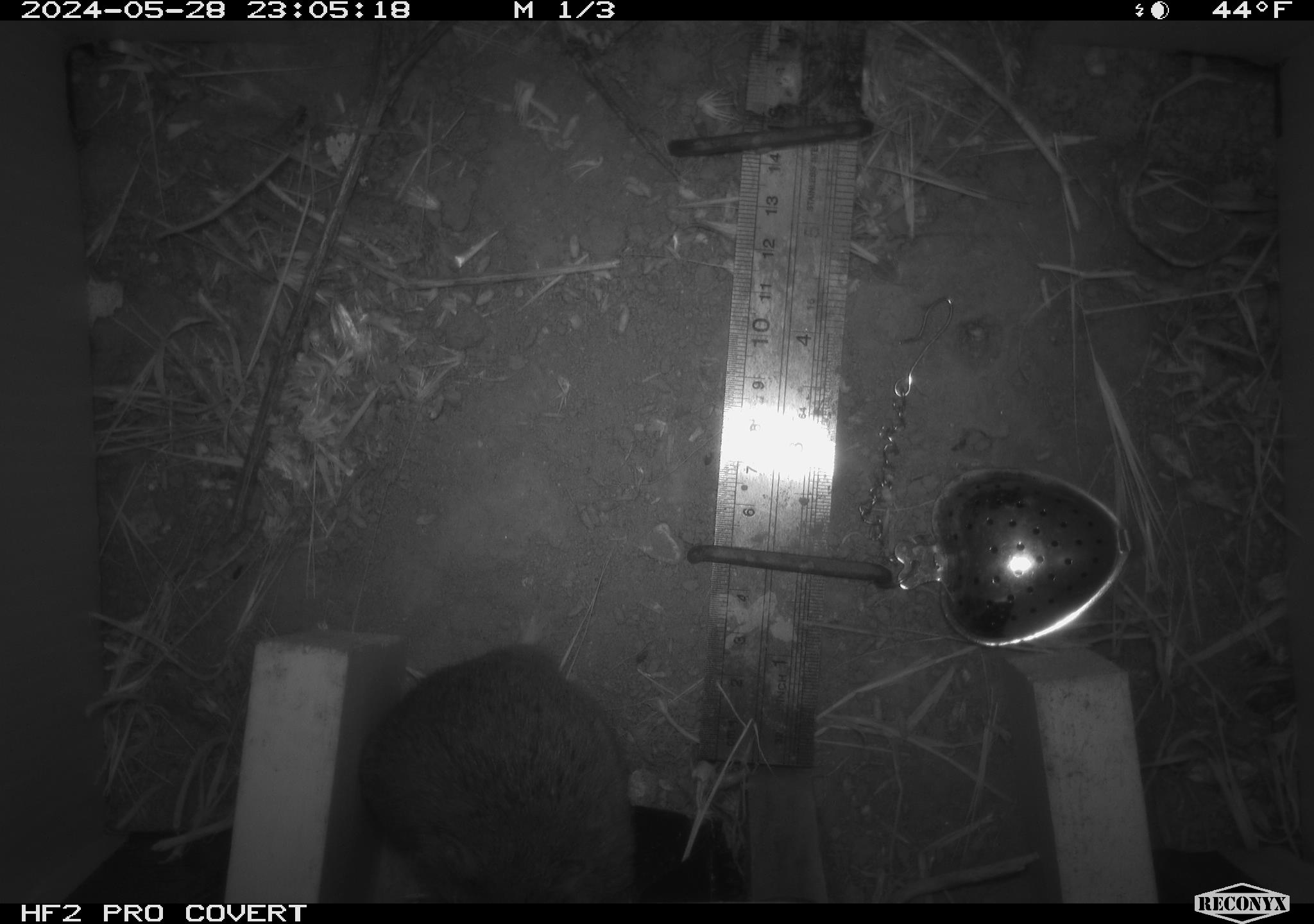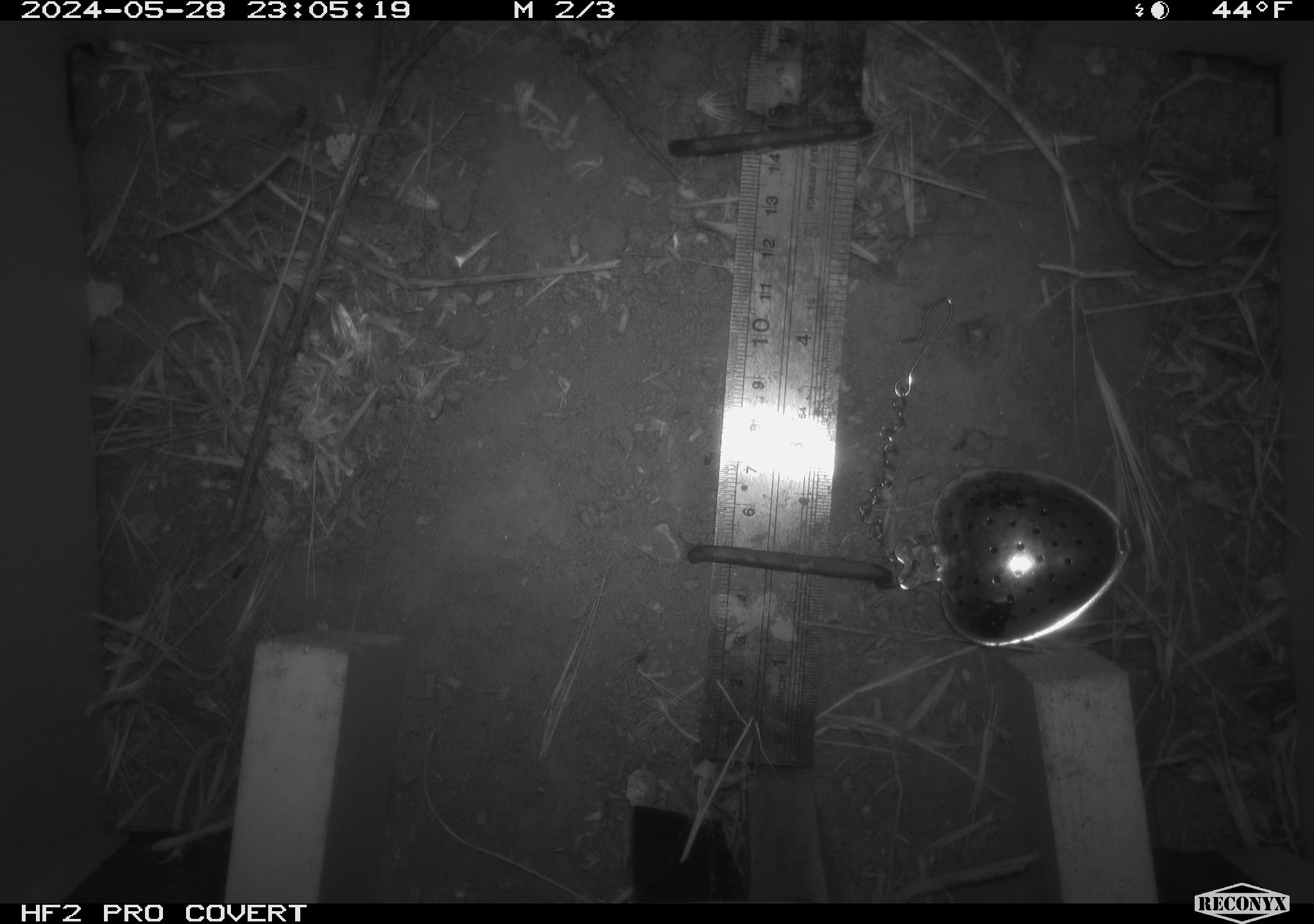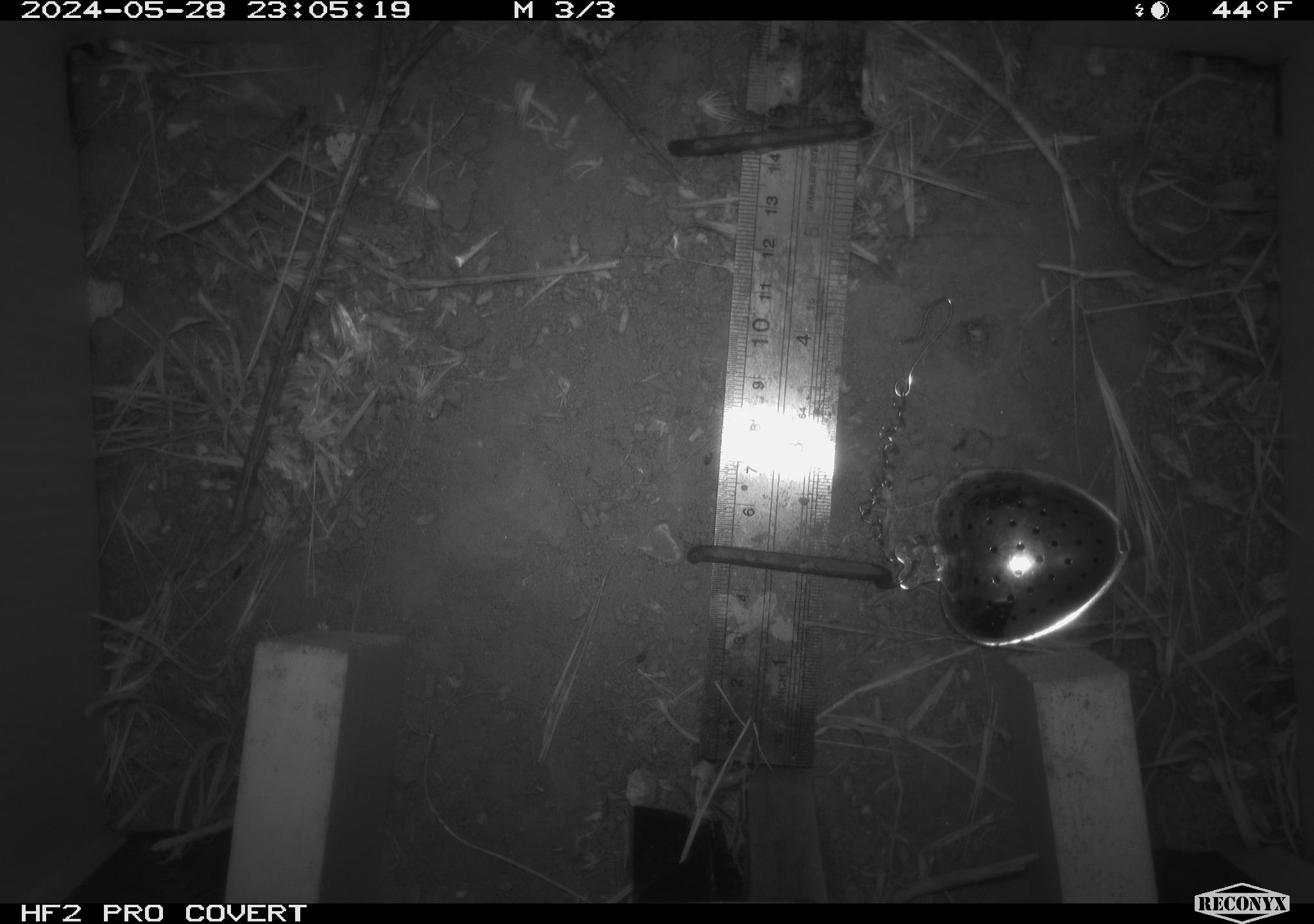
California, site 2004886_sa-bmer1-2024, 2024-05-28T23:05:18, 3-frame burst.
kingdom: Animalia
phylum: Chordata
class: Mammalia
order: Rodentia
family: Cricetidae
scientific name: Arvicolinae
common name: voles, lemmings, and muskrats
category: arvicolinae subfamily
Arvicolinae subfamily (voles, lemmings, and muskrats) (Arvicolinae).